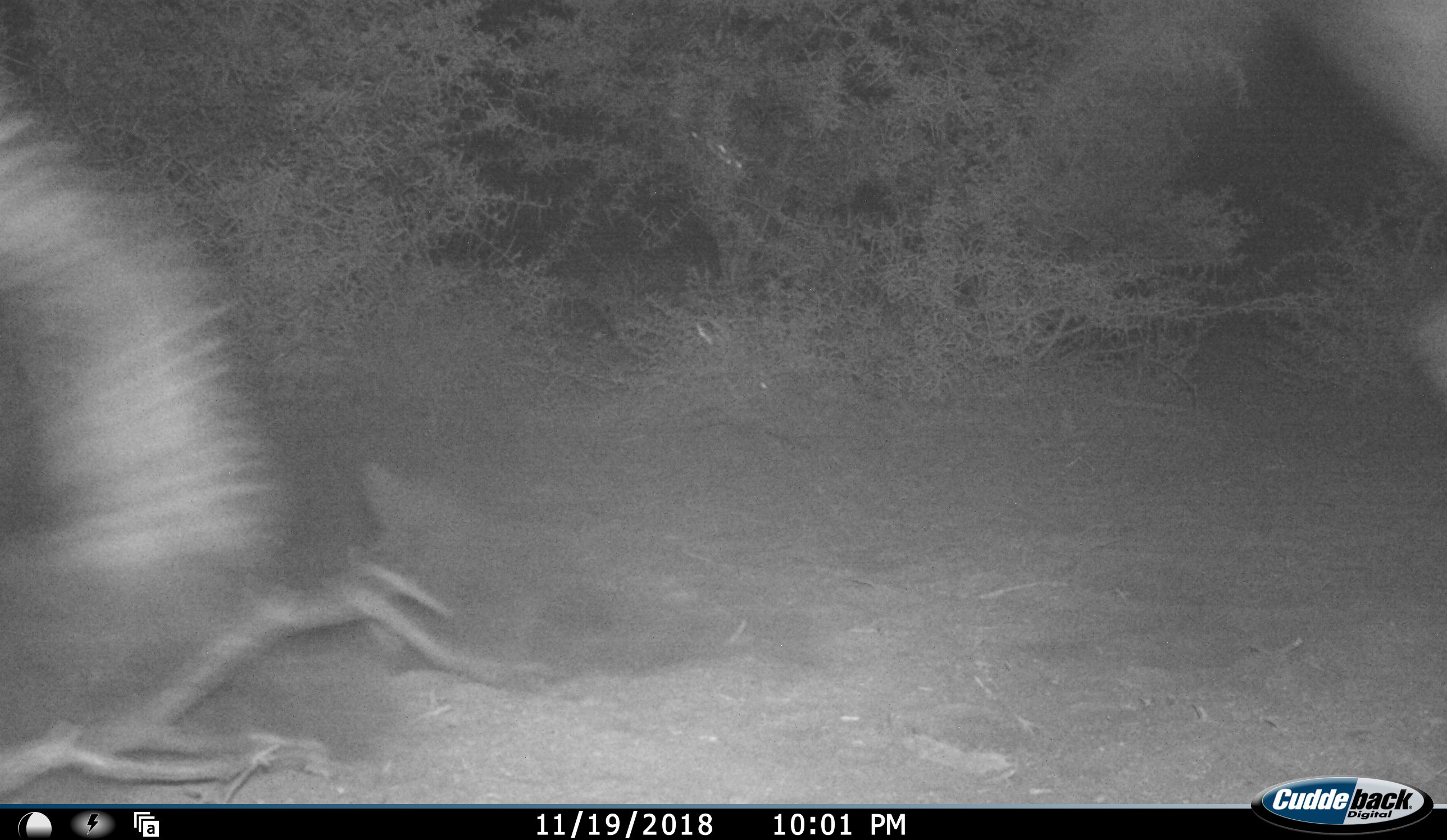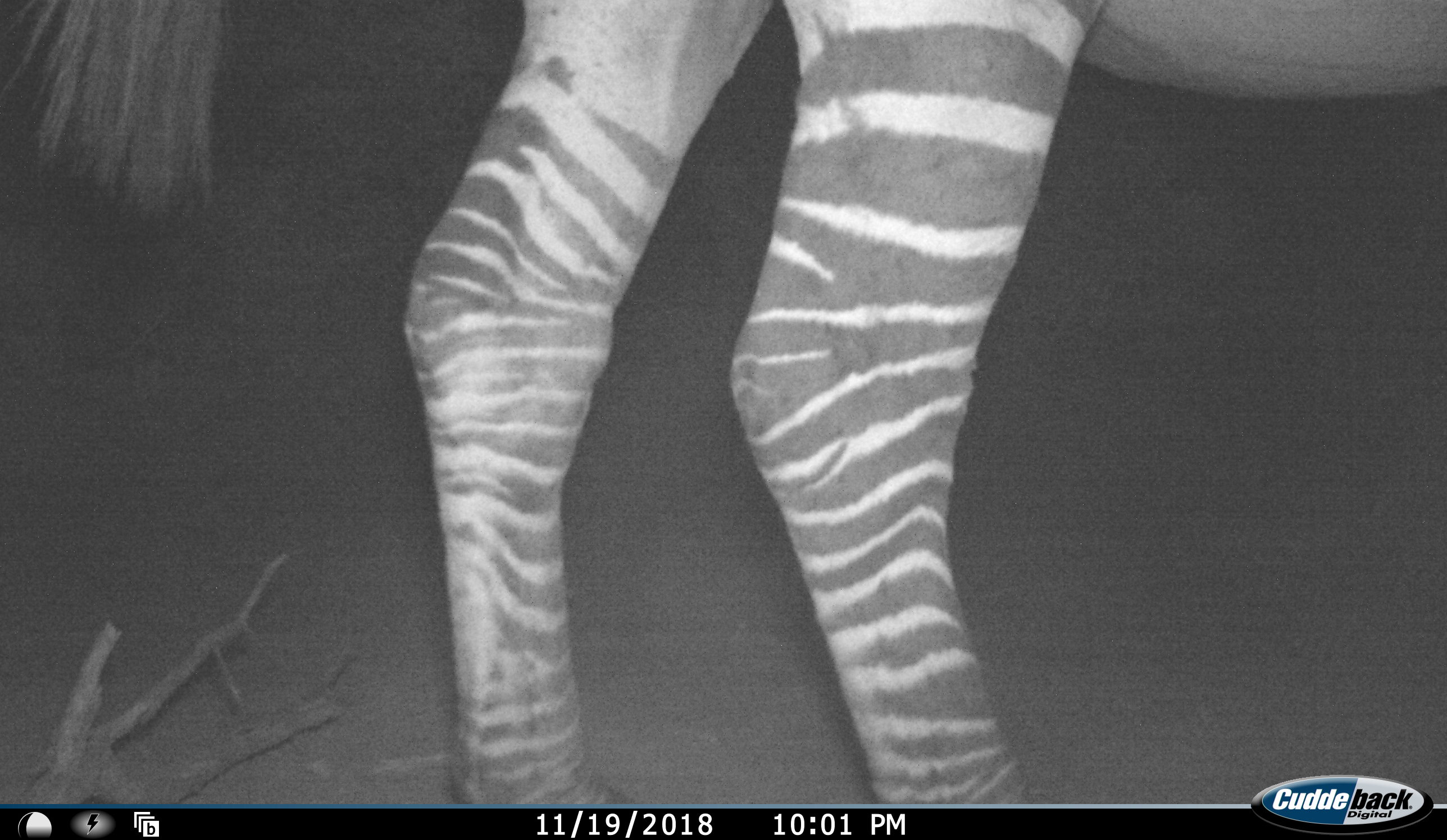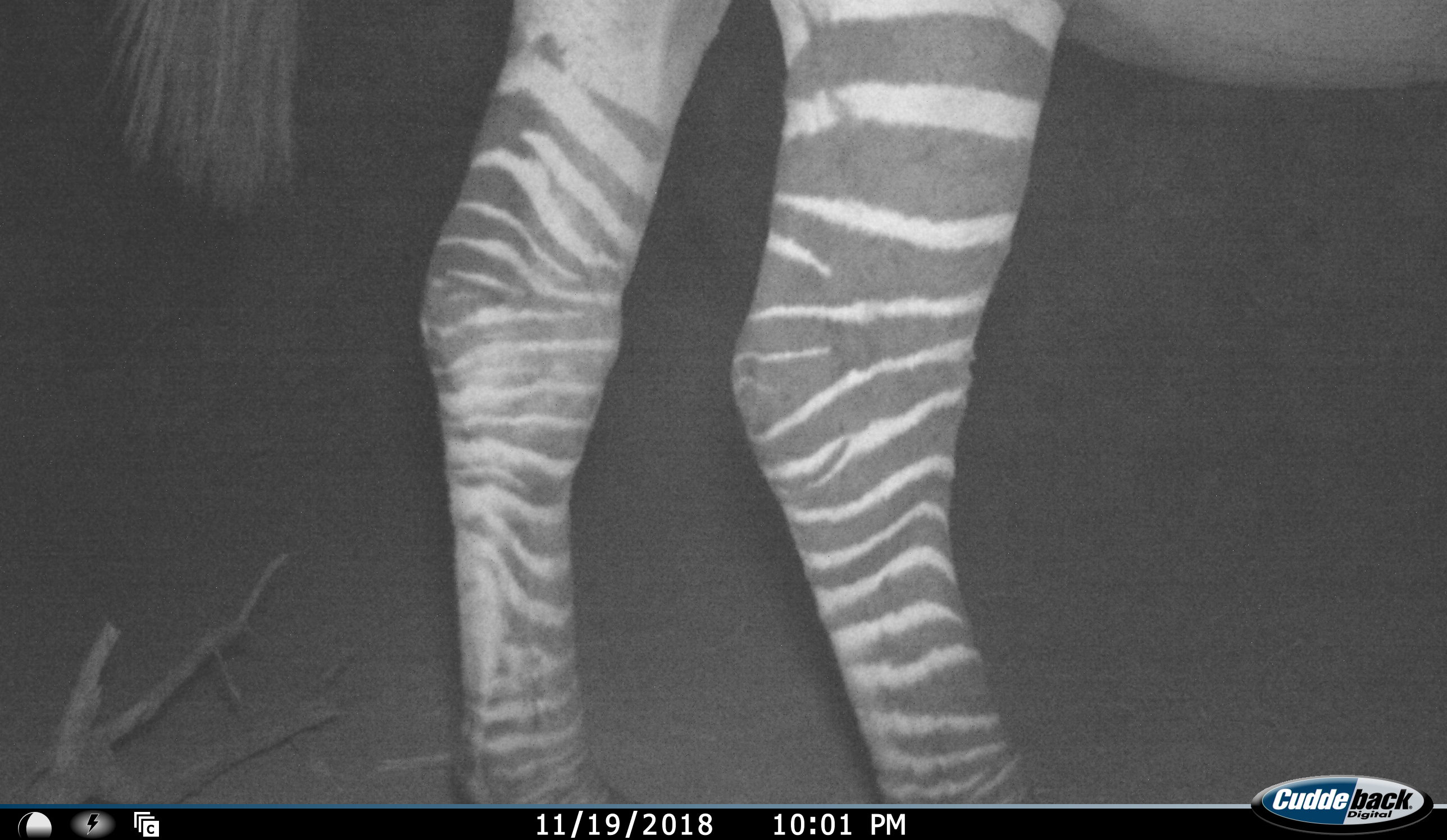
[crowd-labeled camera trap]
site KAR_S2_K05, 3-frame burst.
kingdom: Animalia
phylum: Chordata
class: Mammalia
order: Perissodactyla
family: Equidae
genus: Equus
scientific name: Equus zebra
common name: mountain zebra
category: zebramountain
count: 1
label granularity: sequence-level